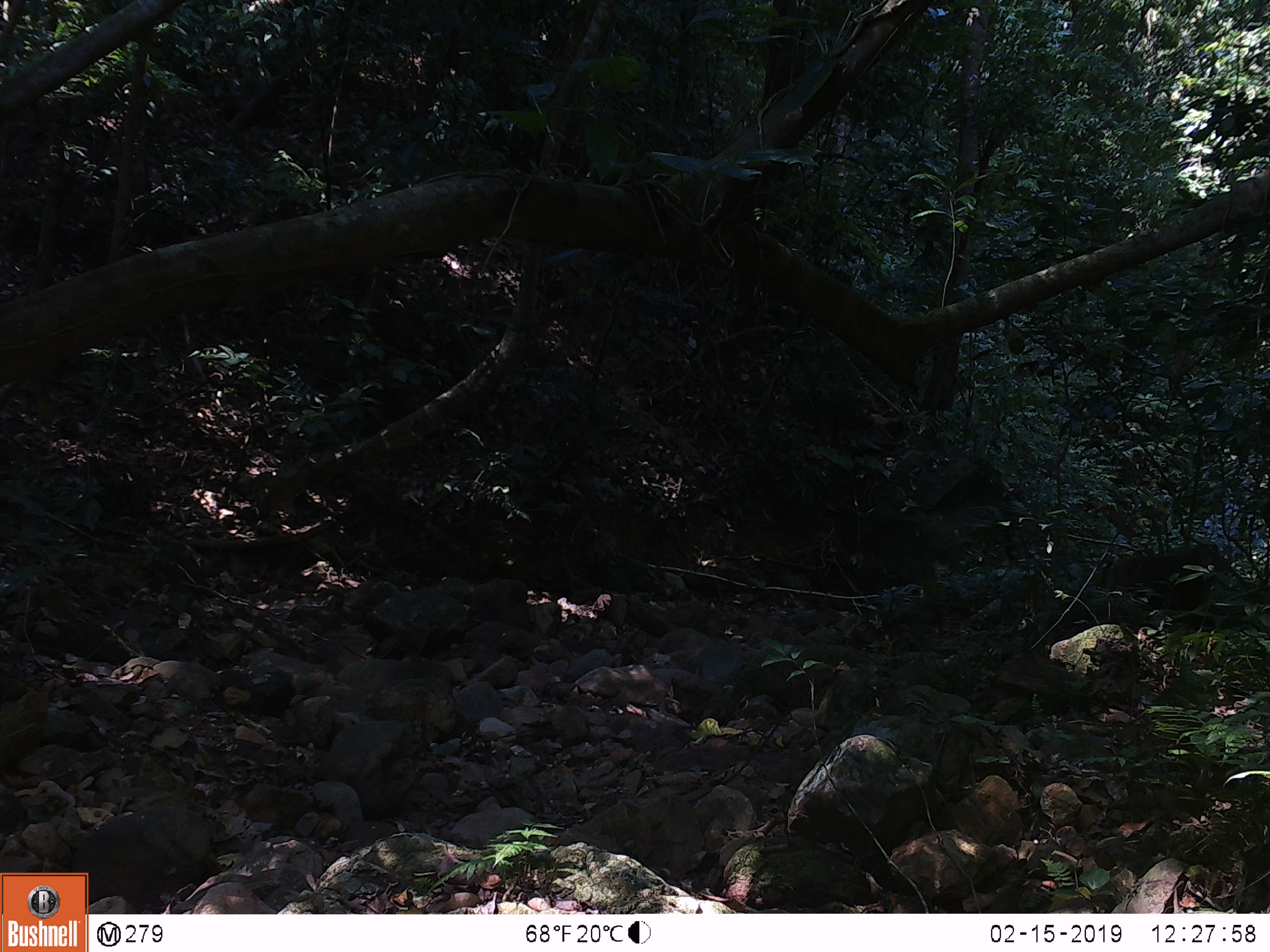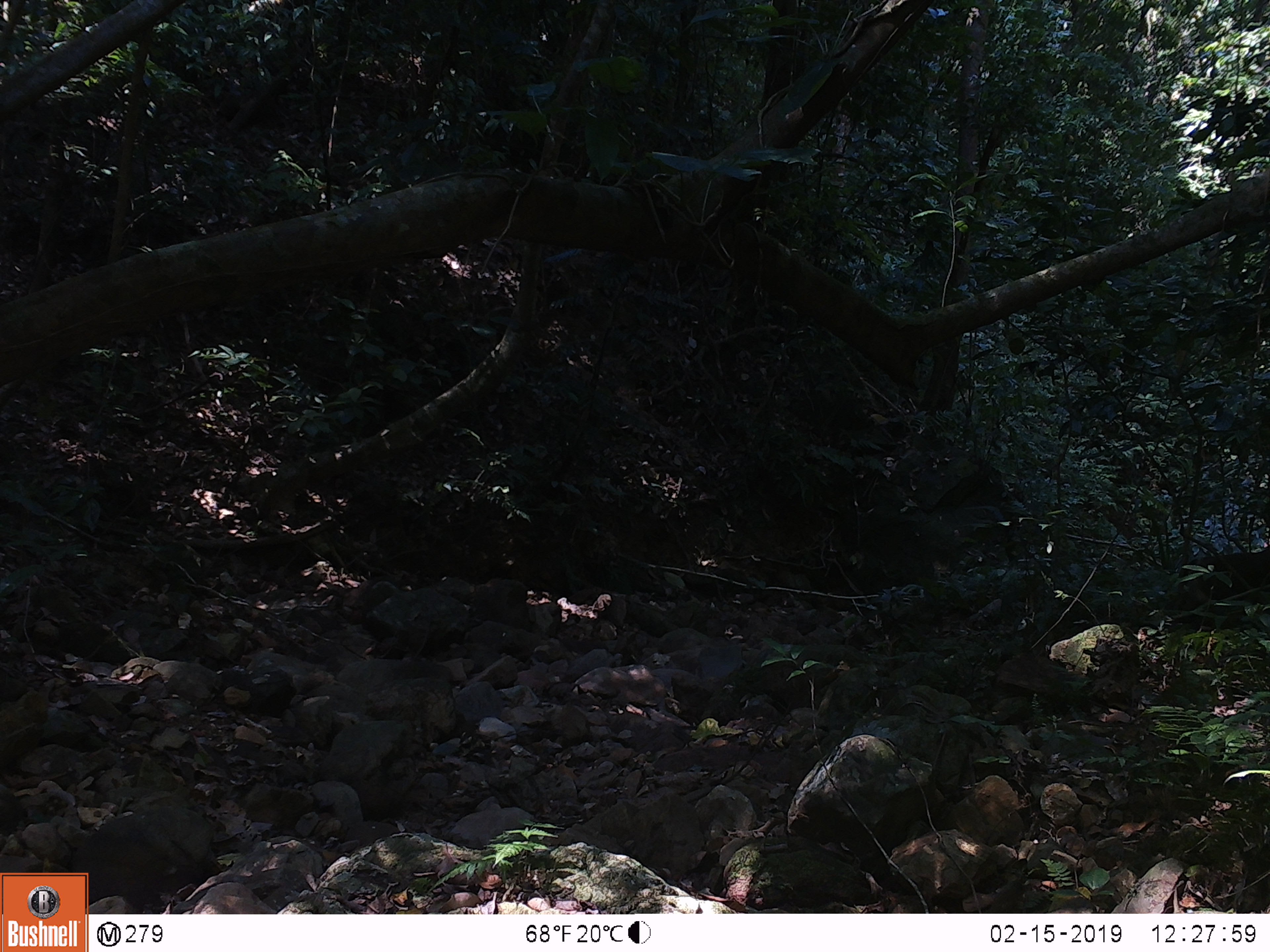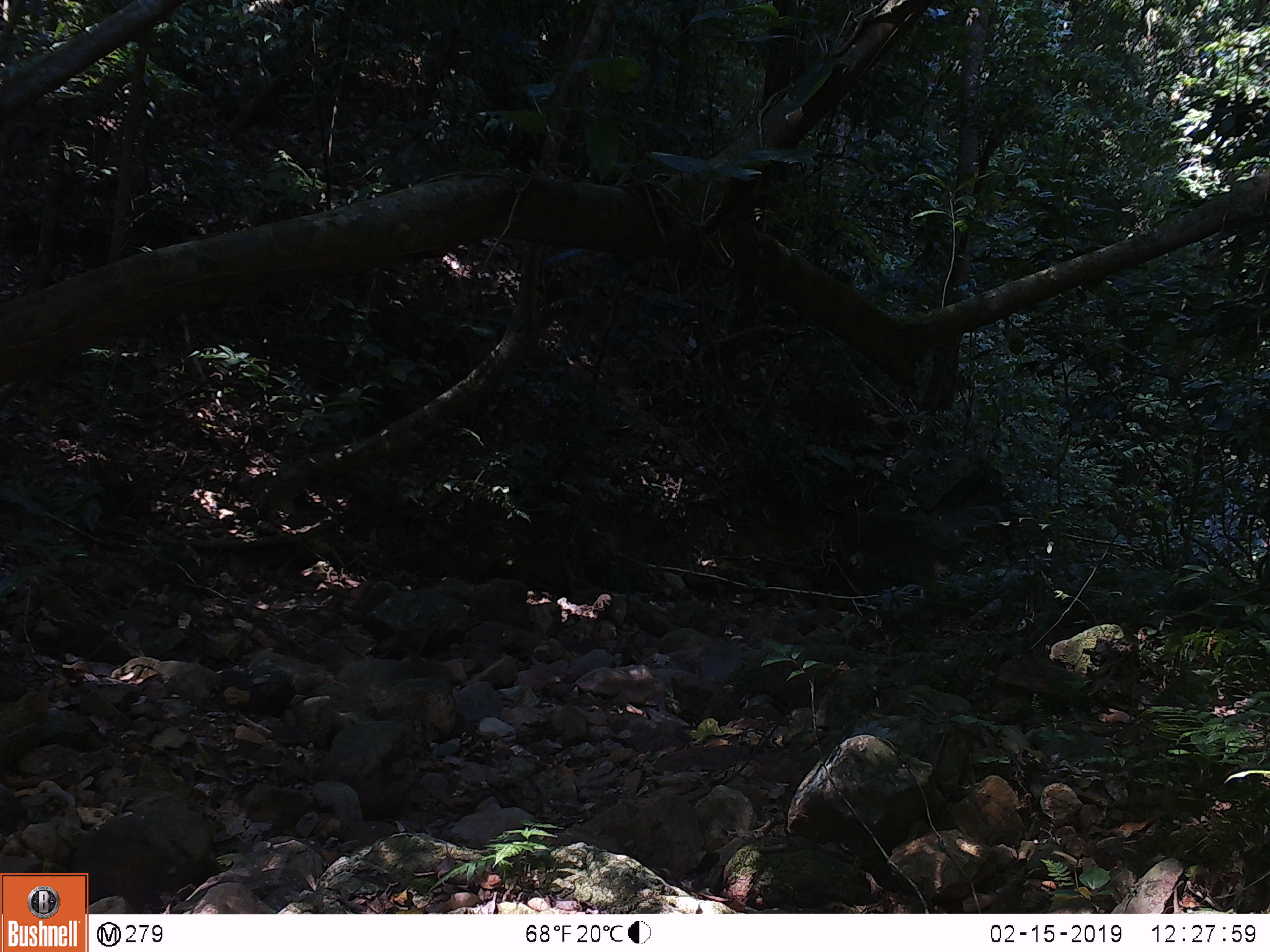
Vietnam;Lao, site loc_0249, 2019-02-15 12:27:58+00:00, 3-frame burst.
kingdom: Animalia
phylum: Chordata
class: Mammalia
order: Primates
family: Cercopithecidae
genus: Macaca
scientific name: Macaca nemestrina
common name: pig-tailed macaque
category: pig tailed macaque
Pig tailed macaque (pig-tailed macaque) (Macaca nemestrina). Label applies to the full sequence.